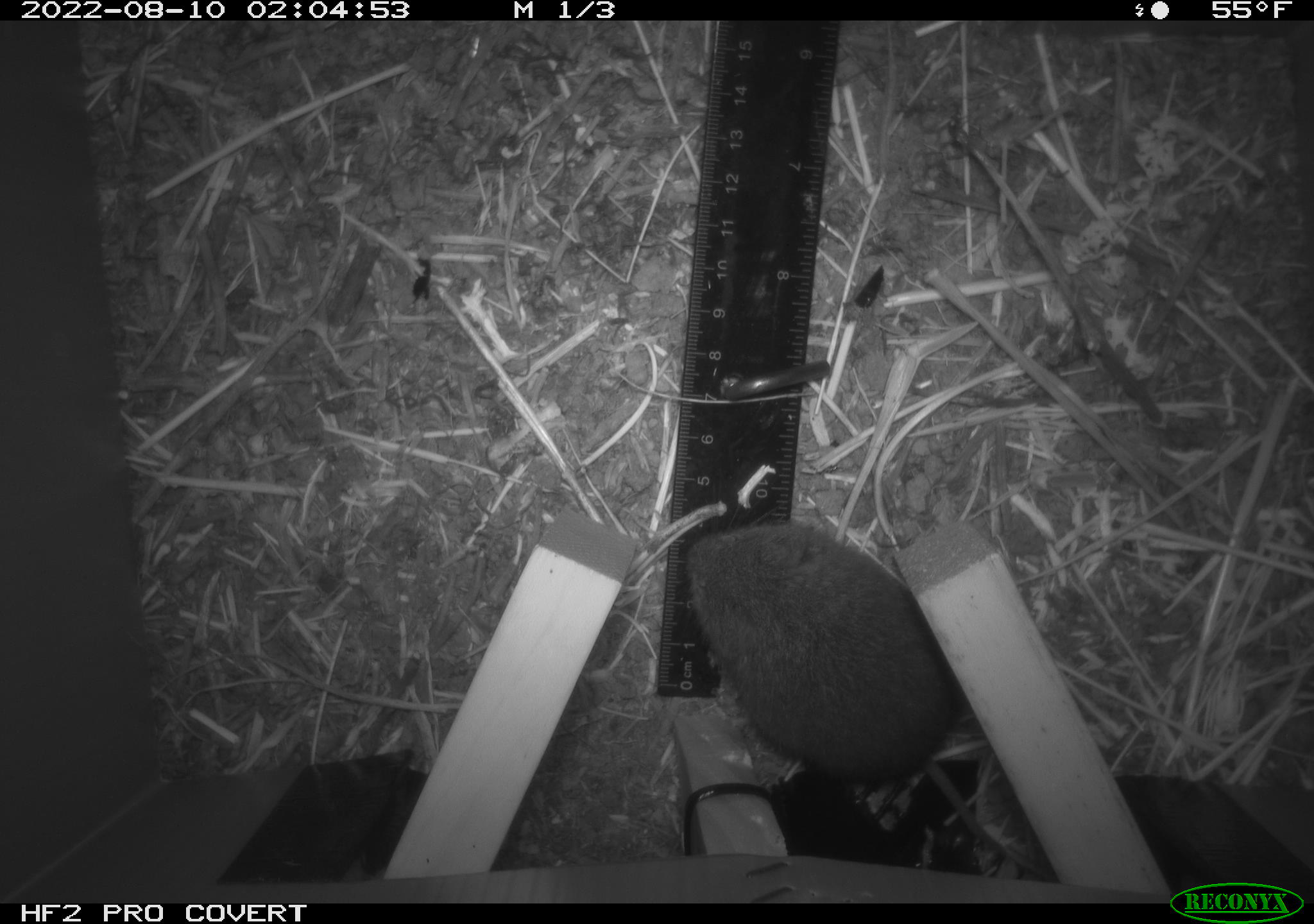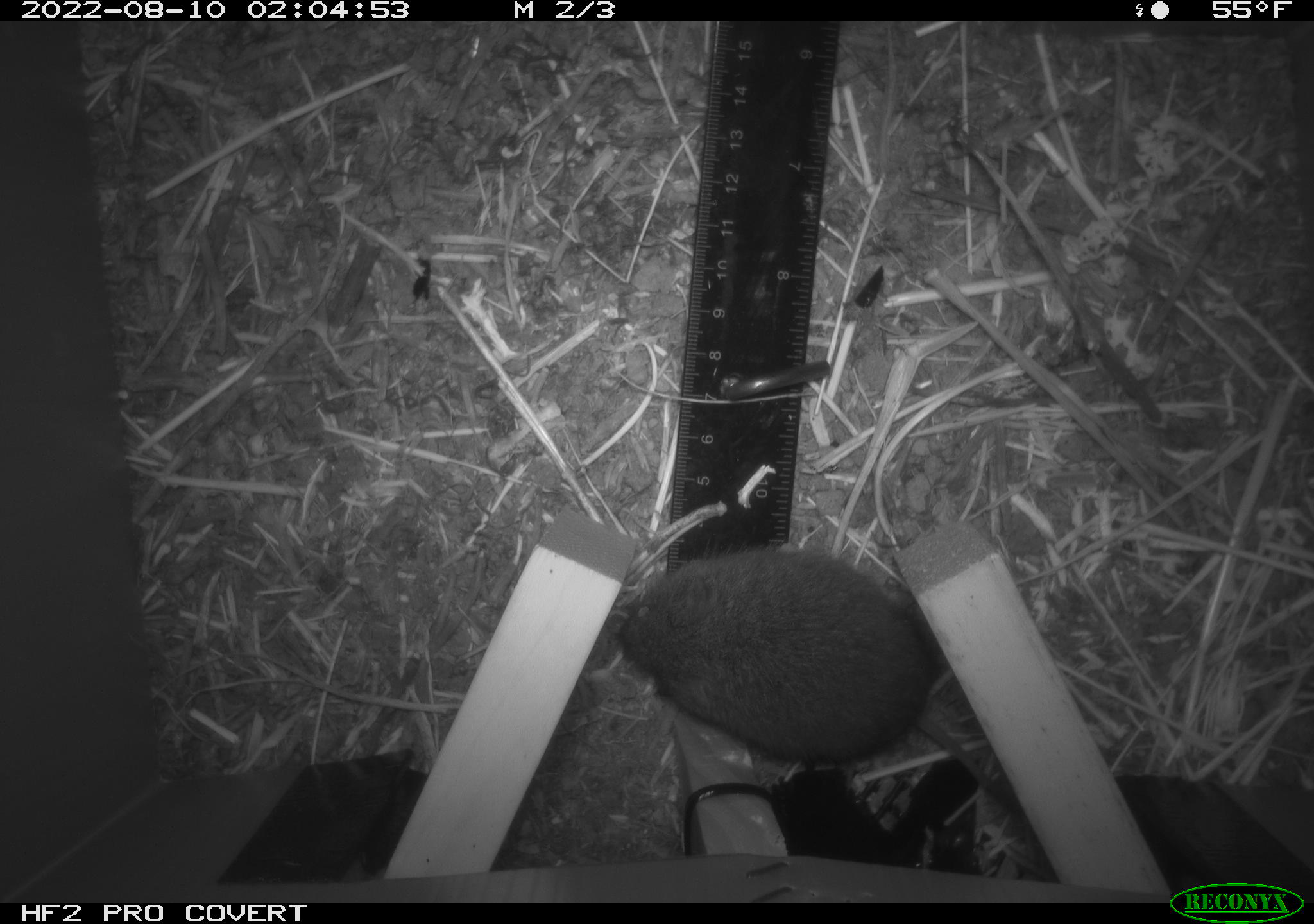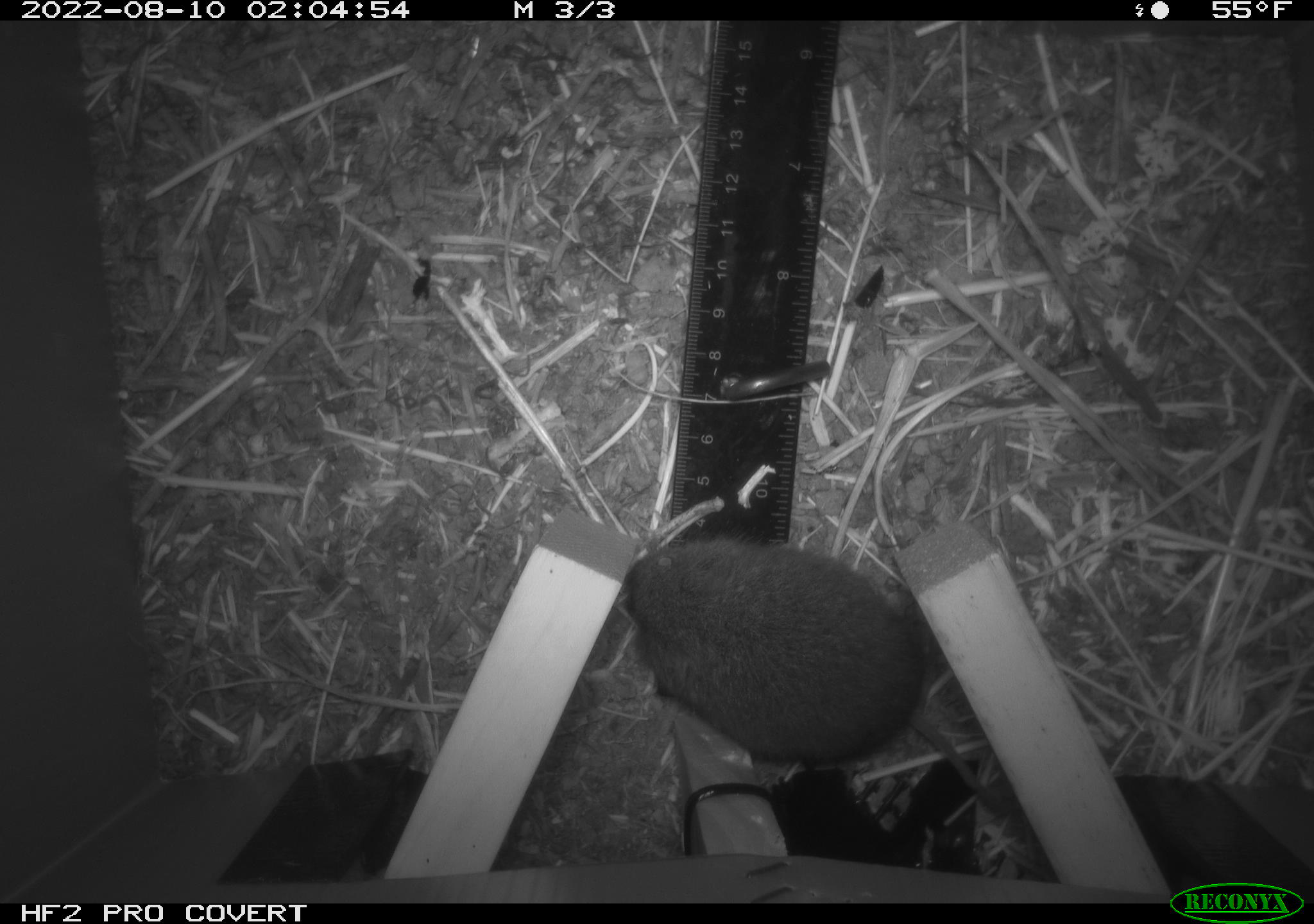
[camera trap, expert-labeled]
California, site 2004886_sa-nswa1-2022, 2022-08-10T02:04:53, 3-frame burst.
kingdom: Animalia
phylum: Chordata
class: Mammalia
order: Rodentia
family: Cricetidae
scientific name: Cricetidae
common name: hamsters, voles, lemmings, and allies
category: cricetidae family